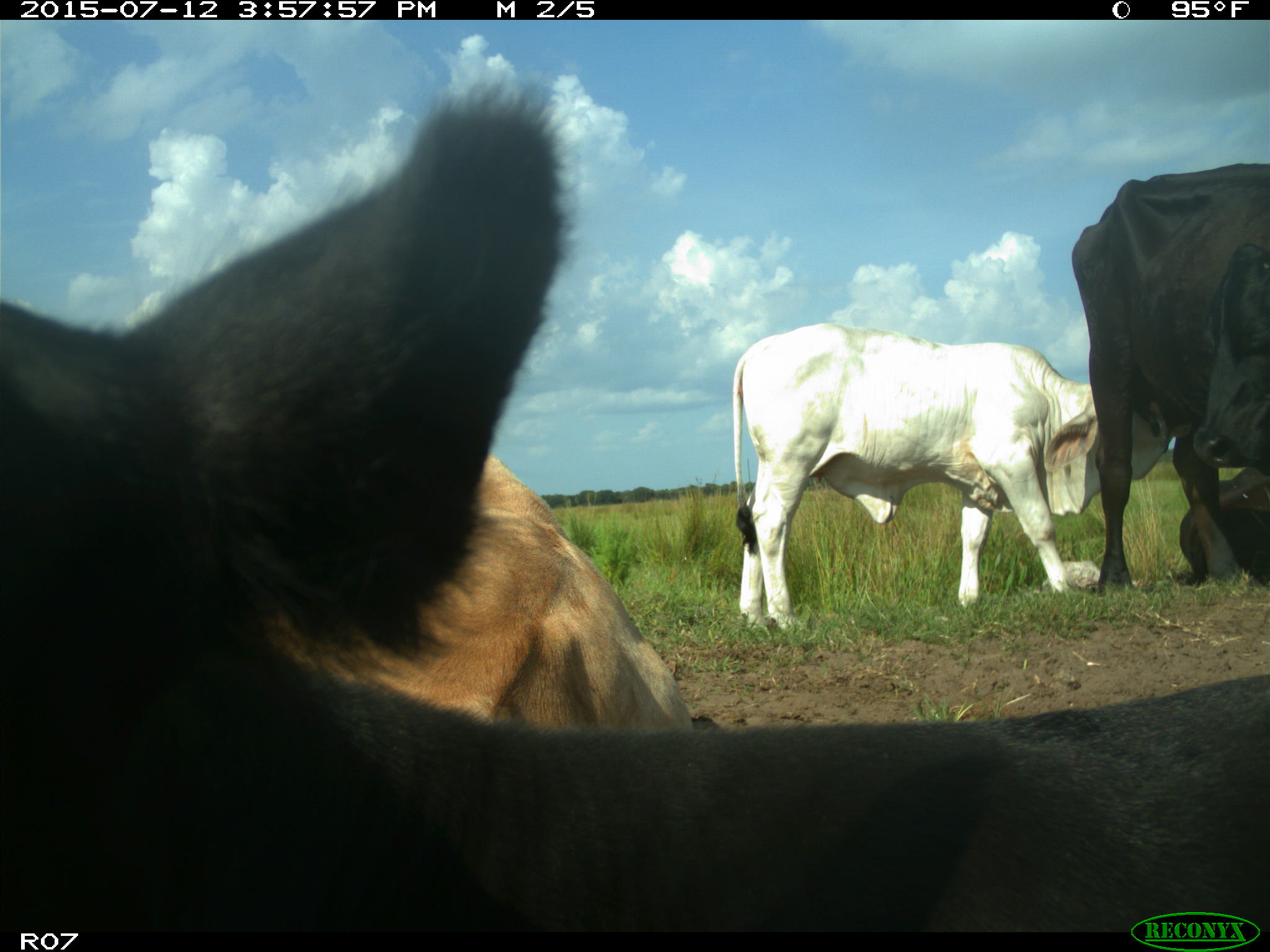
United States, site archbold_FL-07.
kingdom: Animalia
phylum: Chordata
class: Mammalia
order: Artiodactyla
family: Bovidae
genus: Bos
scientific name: Bos taurus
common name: domestic cow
Bos taurus (domestic cow).